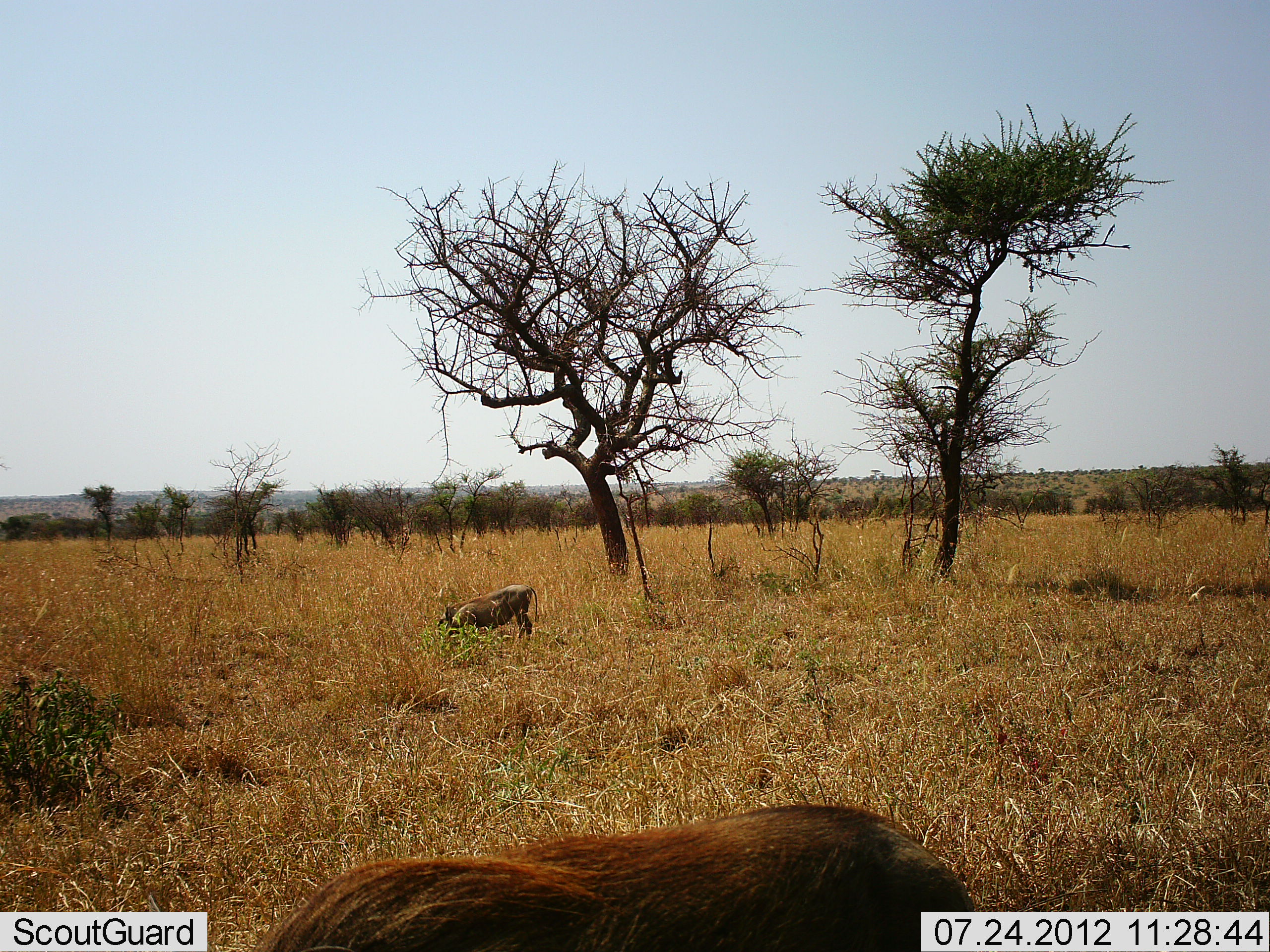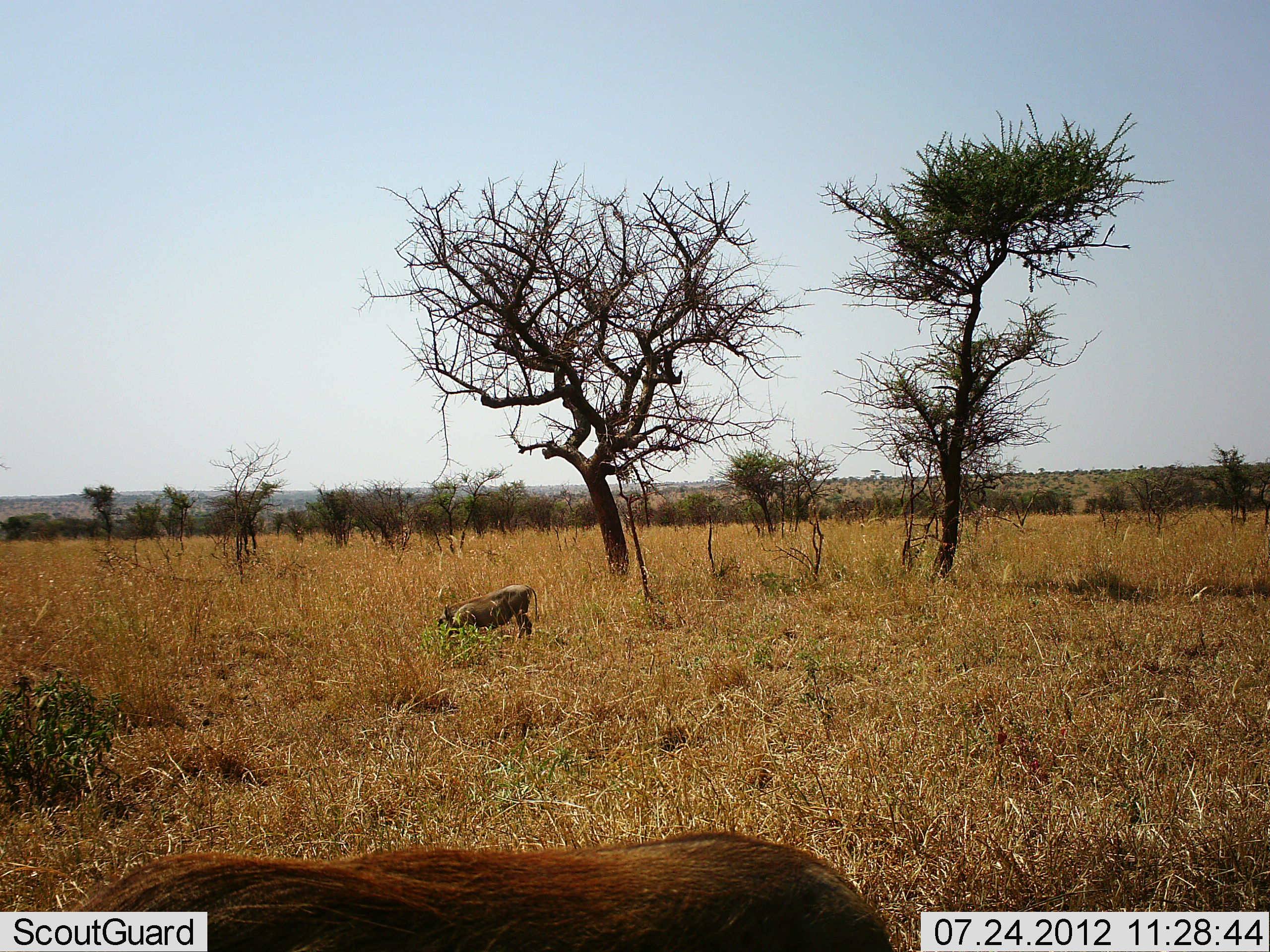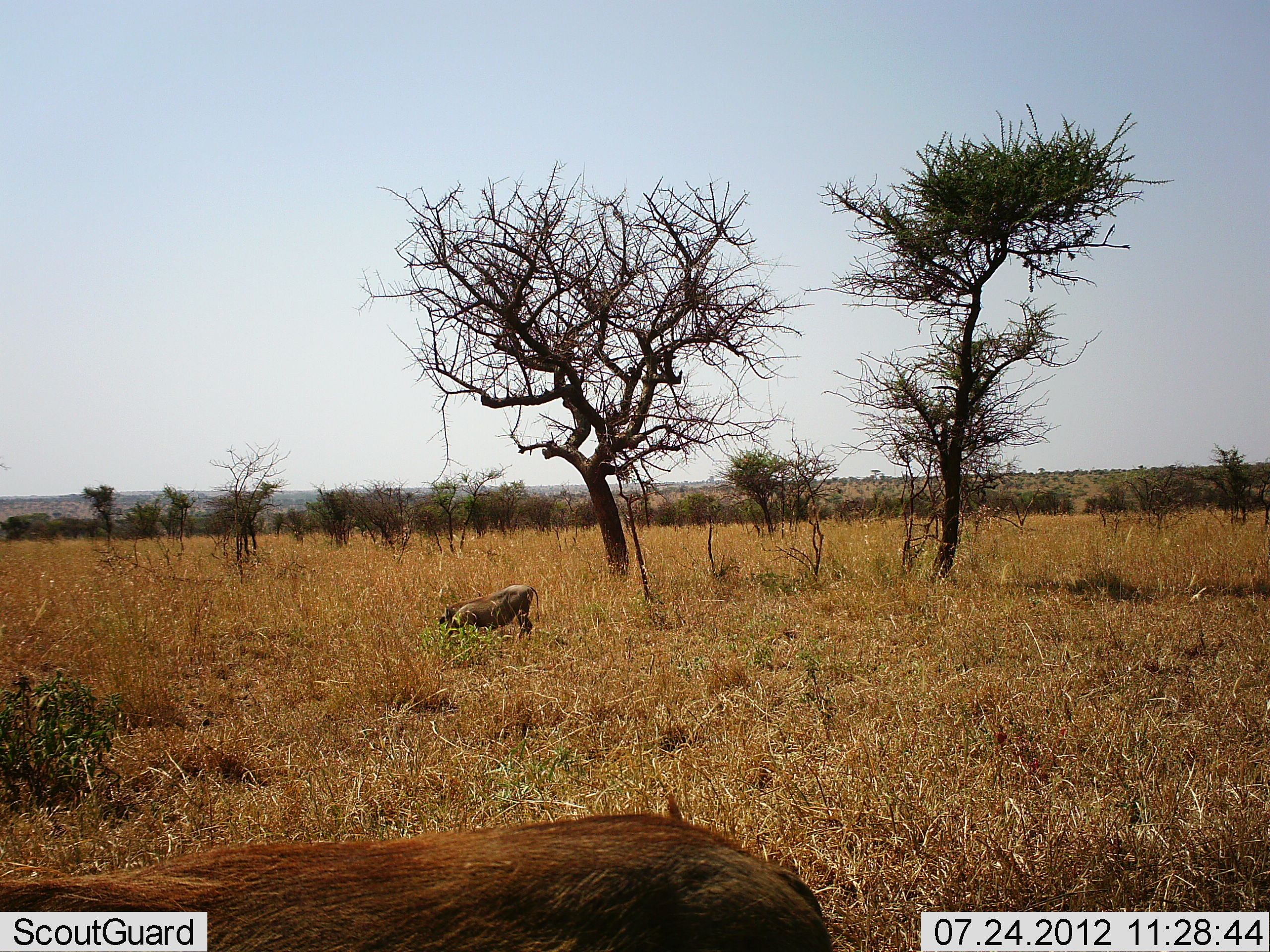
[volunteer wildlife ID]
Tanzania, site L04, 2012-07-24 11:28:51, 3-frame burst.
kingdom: Animalia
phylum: Chordata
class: Mammalia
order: Artiodactyla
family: Suidae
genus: Phacochoerus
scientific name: Phacochoerus africanus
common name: warthog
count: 2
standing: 18%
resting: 9%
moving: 64%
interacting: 0%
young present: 0%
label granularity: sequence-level